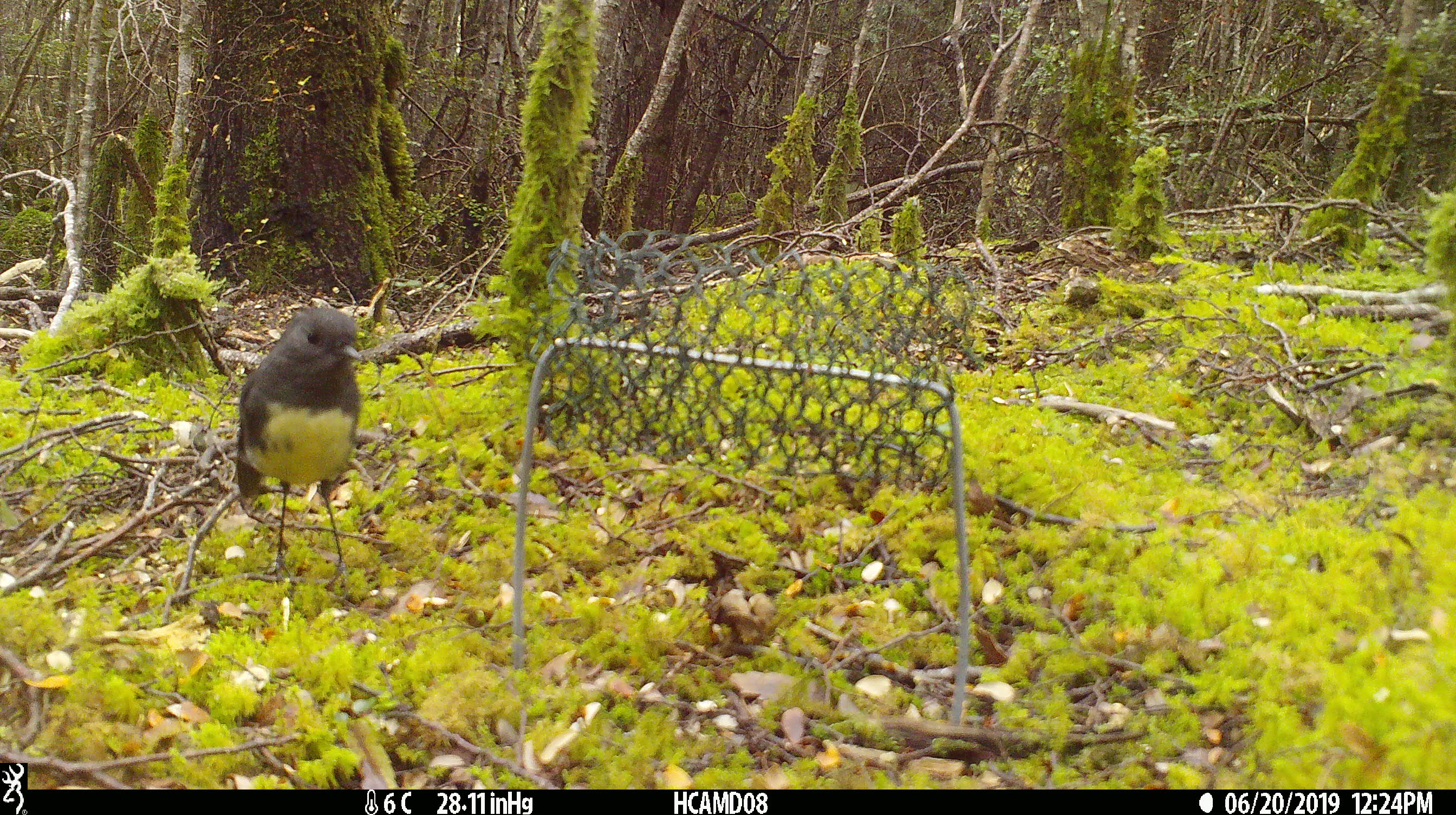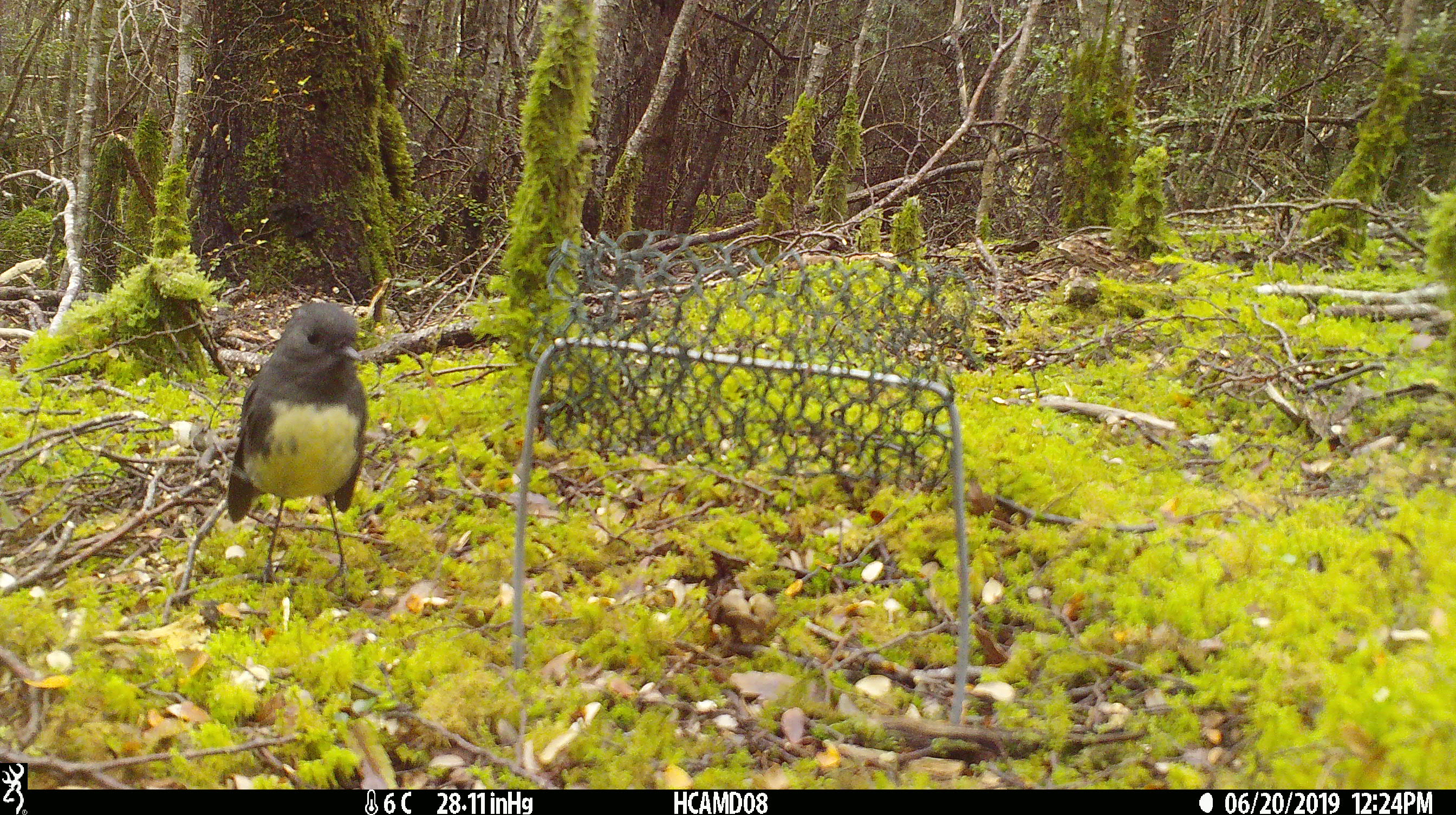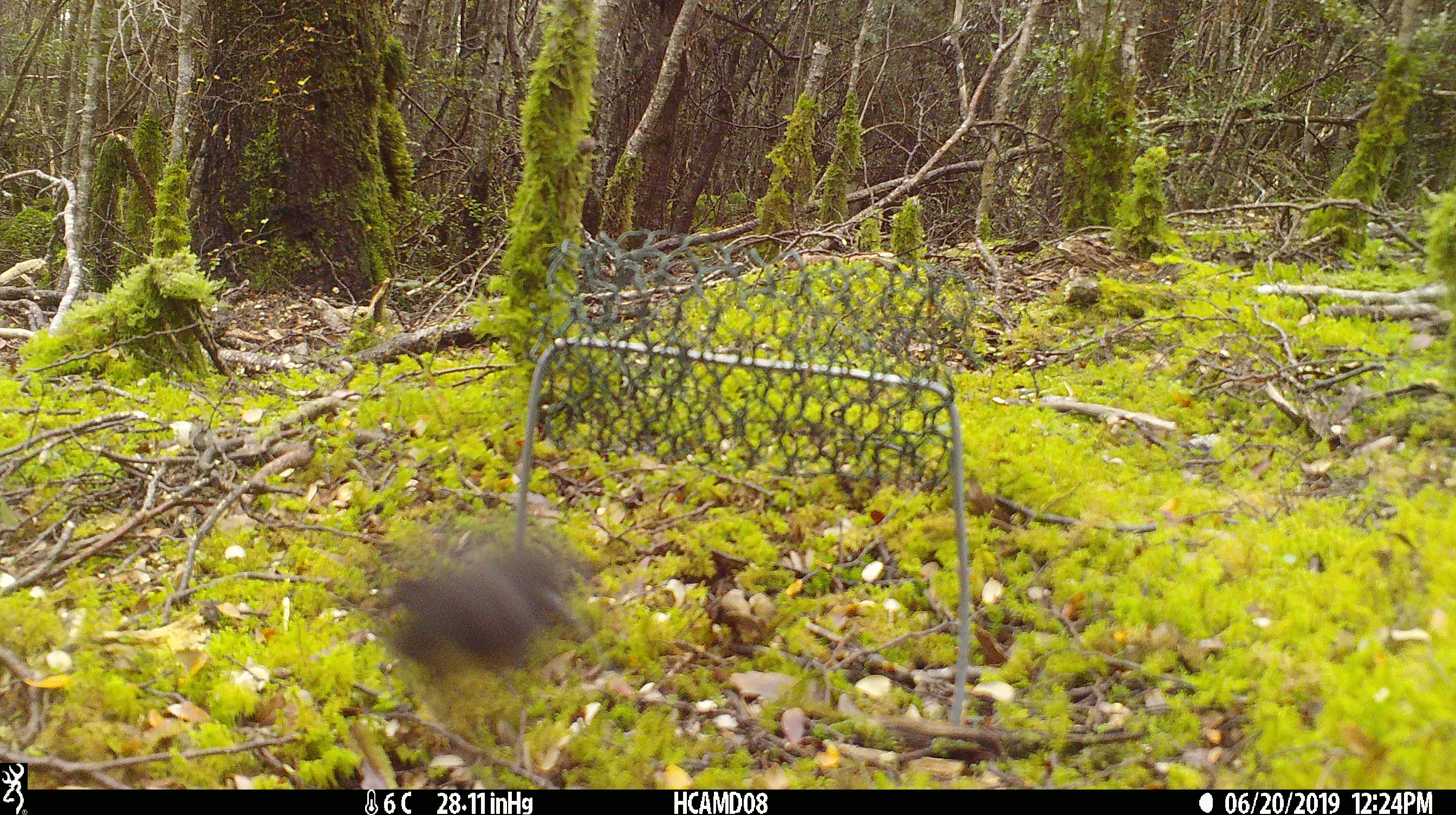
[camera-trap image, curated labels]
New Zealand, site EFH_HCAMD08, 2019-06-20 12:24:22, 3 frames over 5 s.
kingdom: Animalia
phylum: Chordata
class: Aves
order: Passeriformes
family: Petroicidae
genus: Petroica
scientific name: Petroica australis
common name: new zealand robin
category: robin